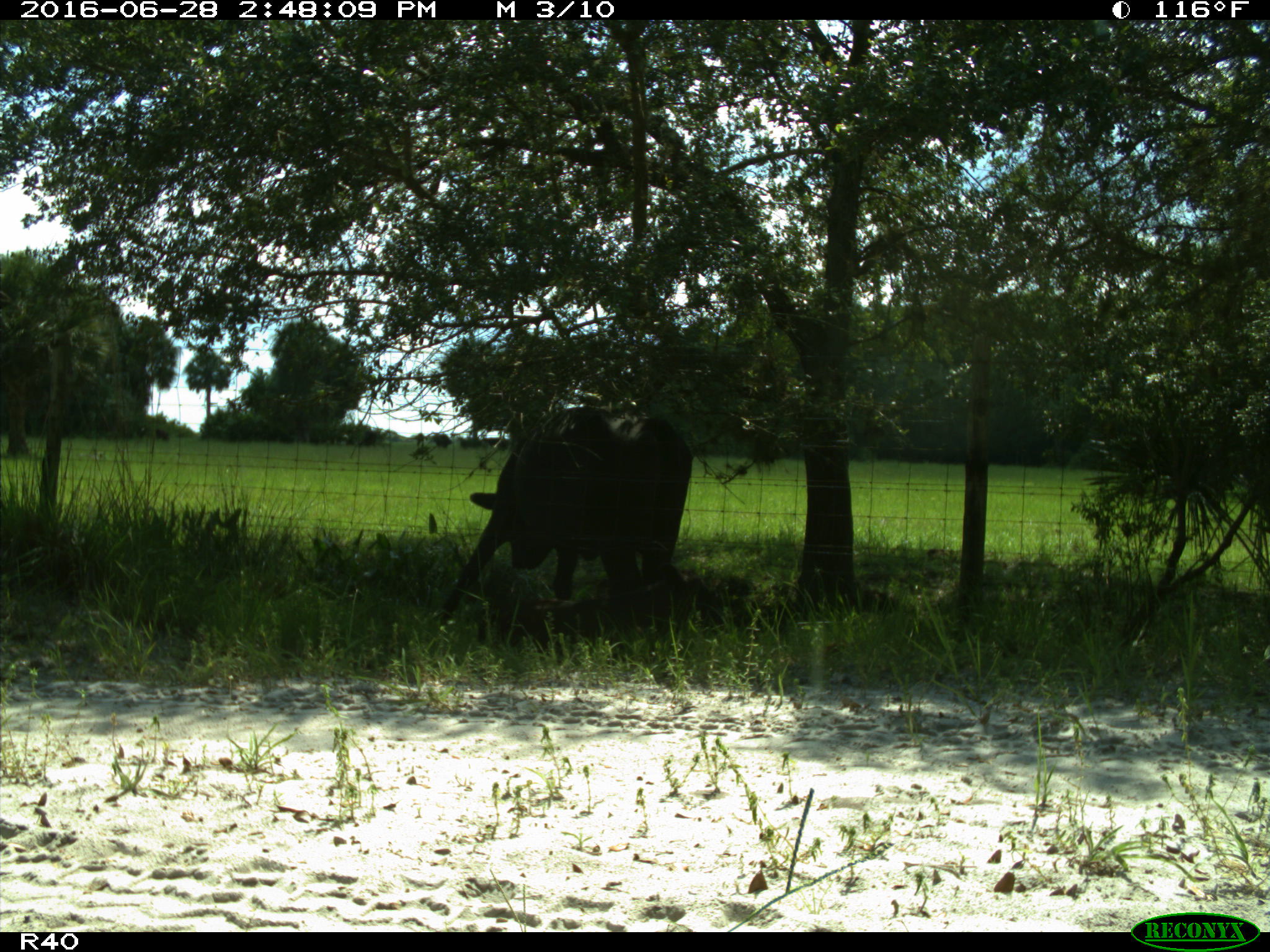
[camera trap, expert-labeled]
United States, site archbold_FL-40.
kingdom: Animalia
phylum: Chordata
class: Mammalia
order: Artiodactyla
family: Bovidae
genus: Bos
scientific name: Bos taurus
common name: domestic cow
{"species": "Bos taurus (domestic cow)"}